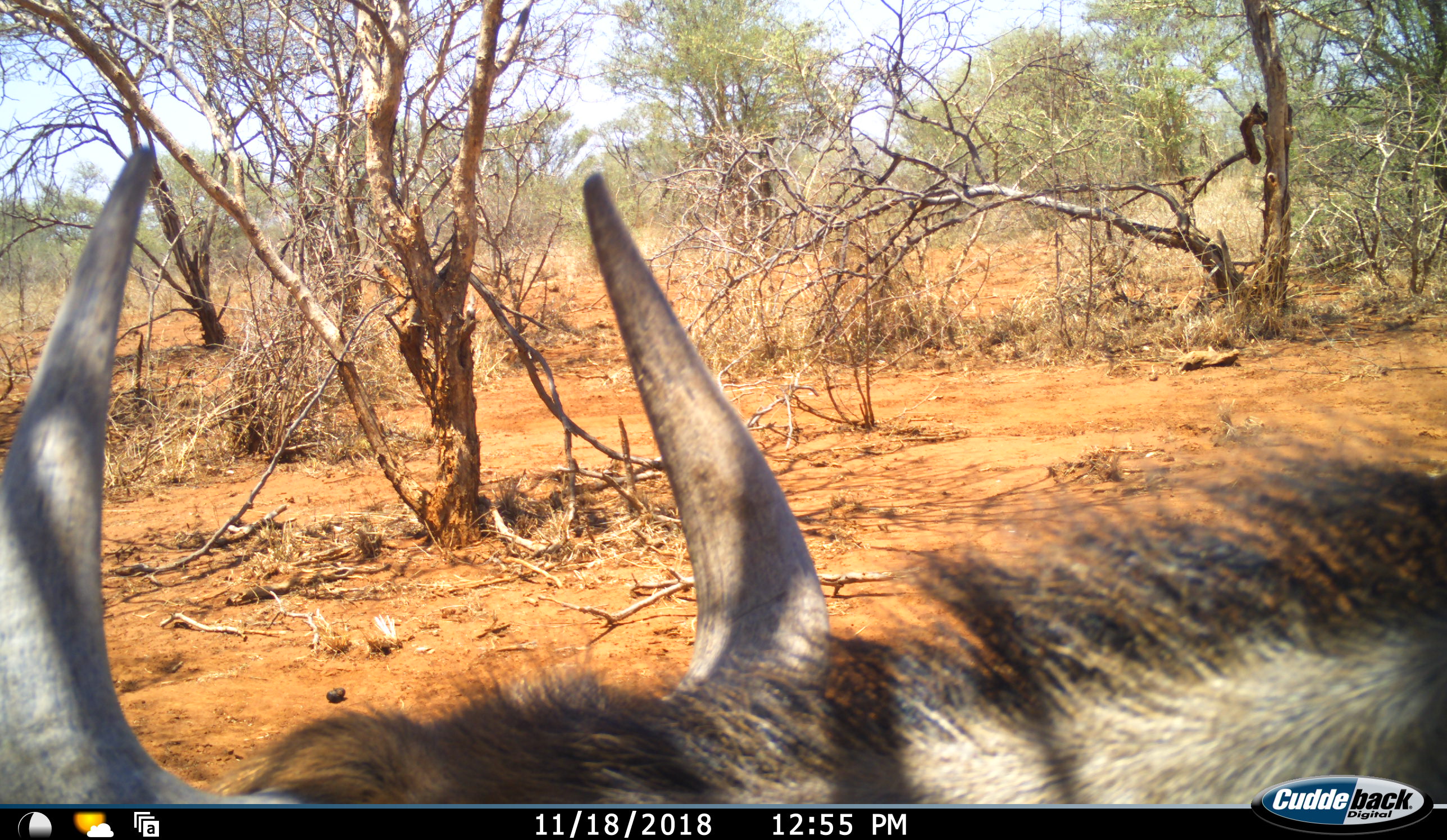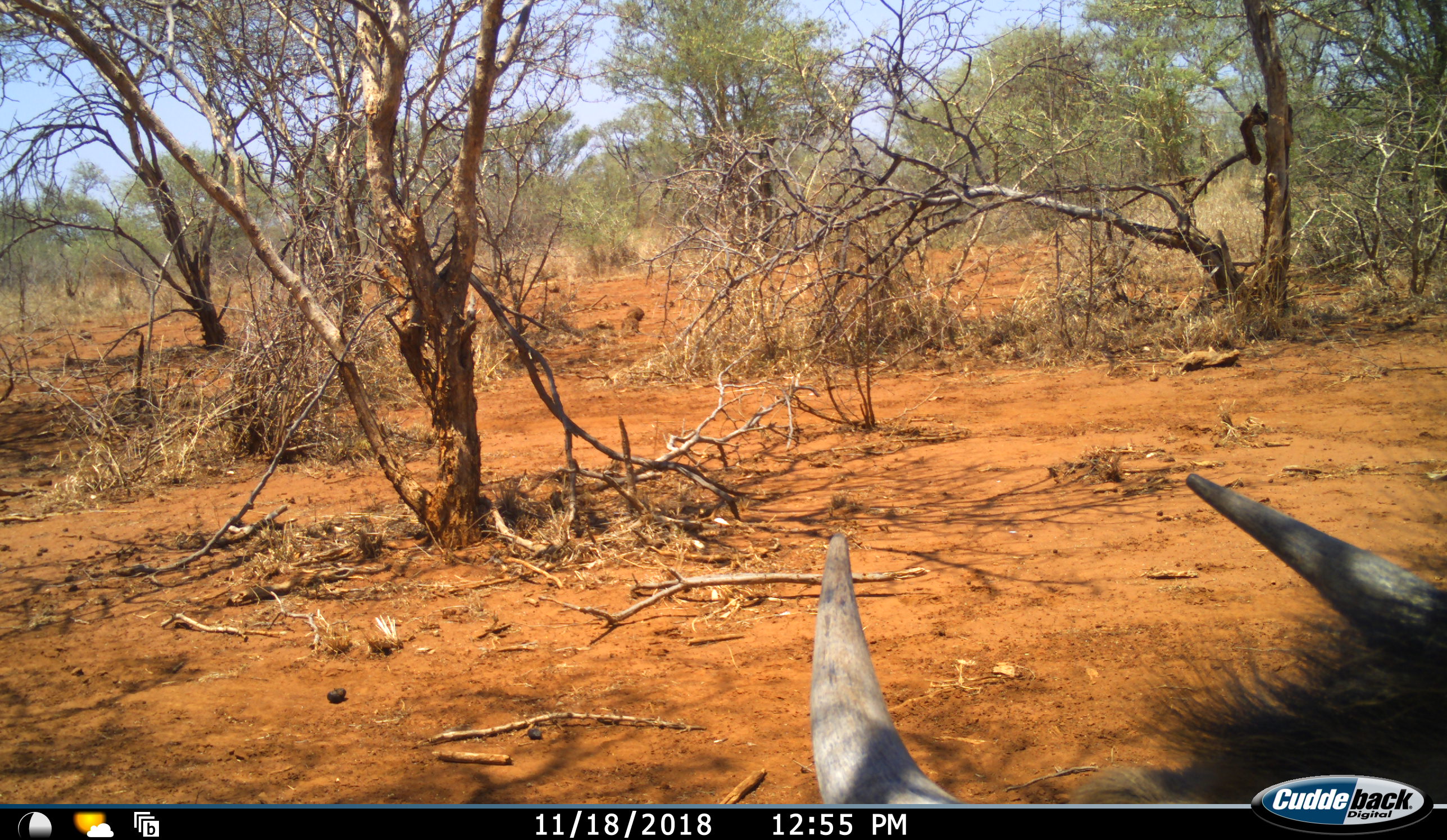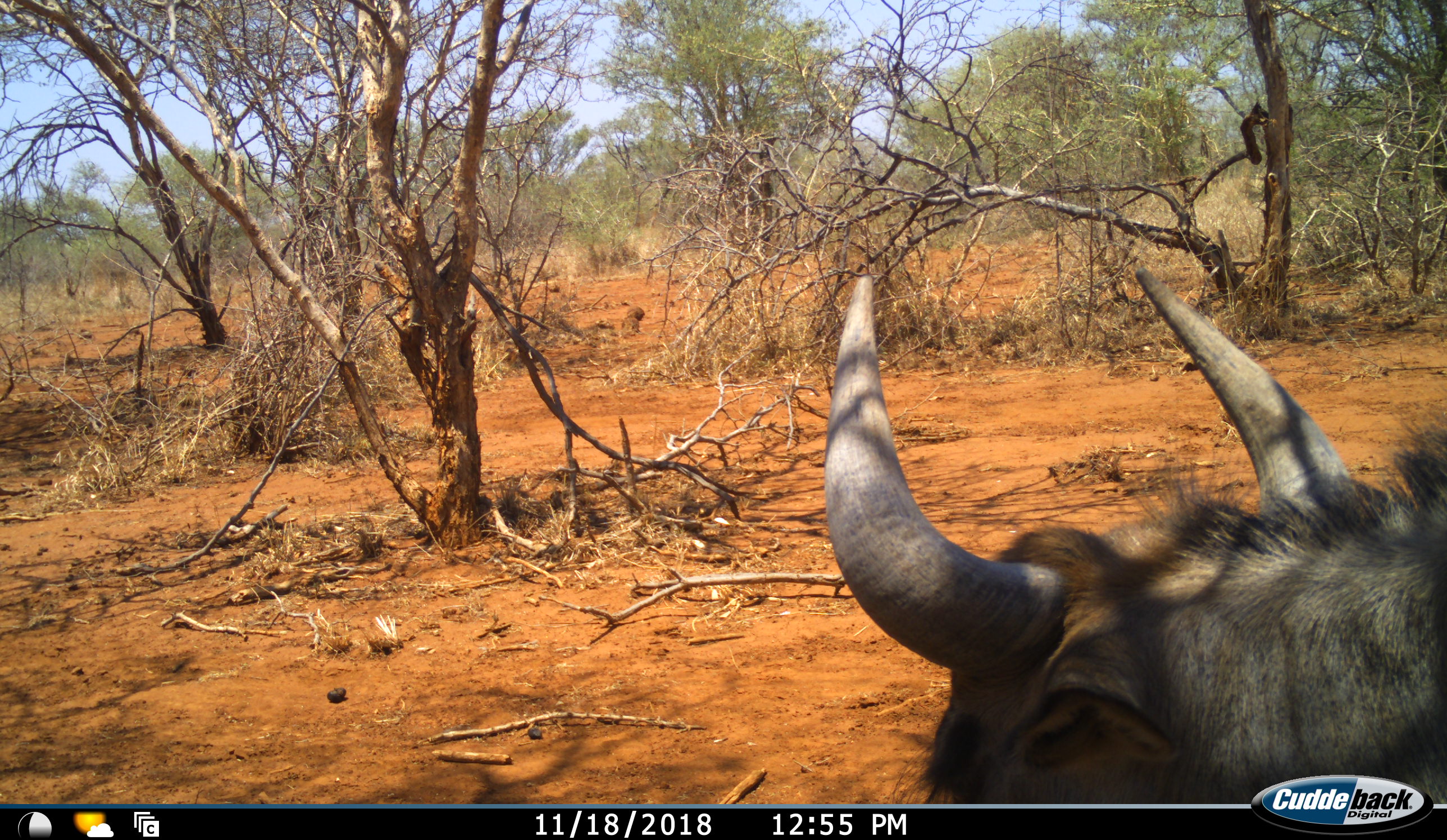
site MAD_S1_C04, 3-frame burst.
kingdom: Animalia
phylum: Chordata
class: Mammalia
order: Artiodactyla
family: Bovidae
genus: Connochaetes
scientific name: Connochaetes taurinus taurinus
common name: blue wildebeest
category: wildebeestblue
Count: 1.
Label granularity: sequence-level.